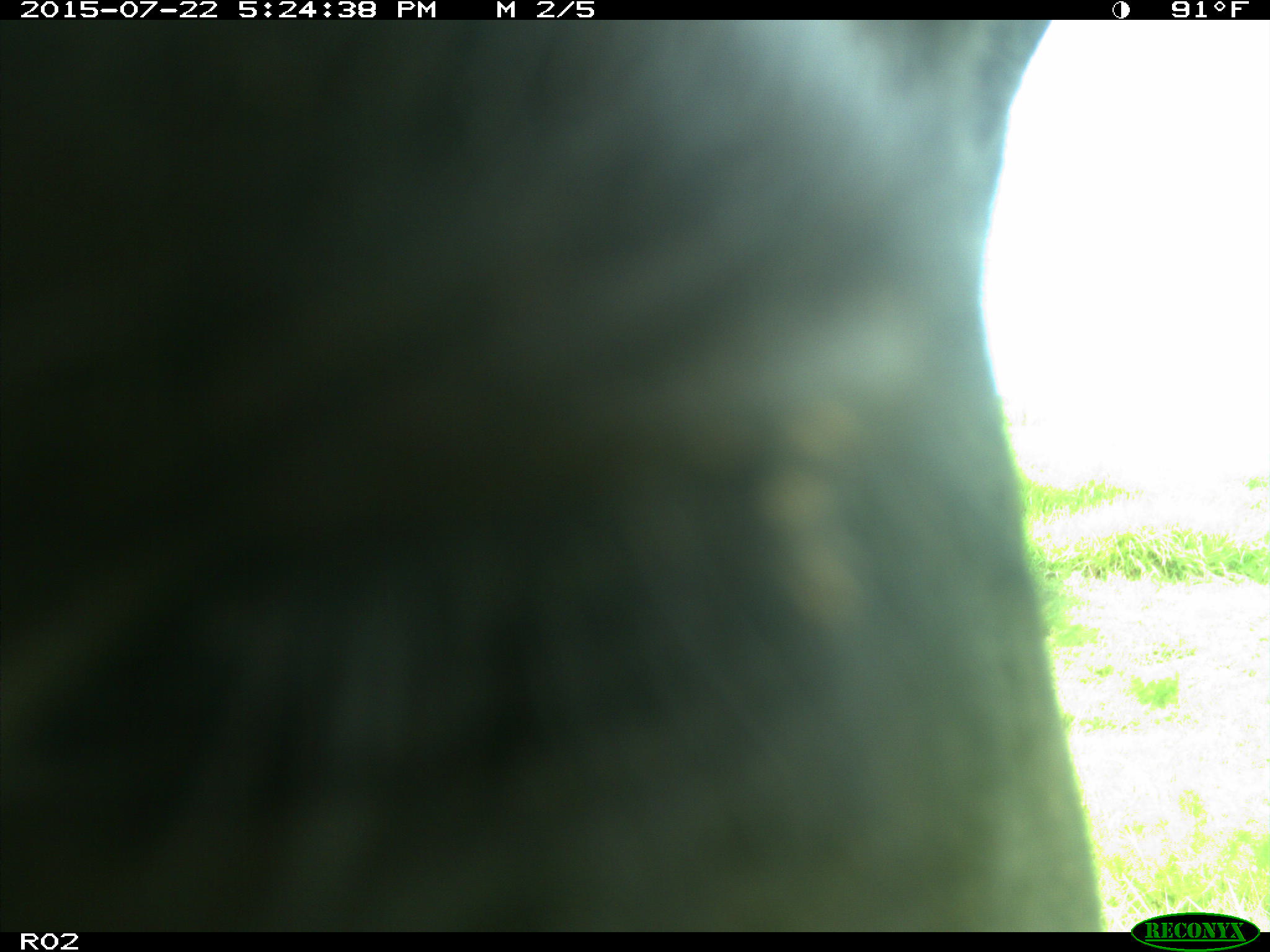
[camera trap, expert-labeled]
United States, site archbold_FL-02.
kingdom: Animalia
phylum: Chordata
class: Mammalia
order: Artiodactyla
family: Bovidae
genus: Bos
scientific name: Bos taurus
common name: domestic cow